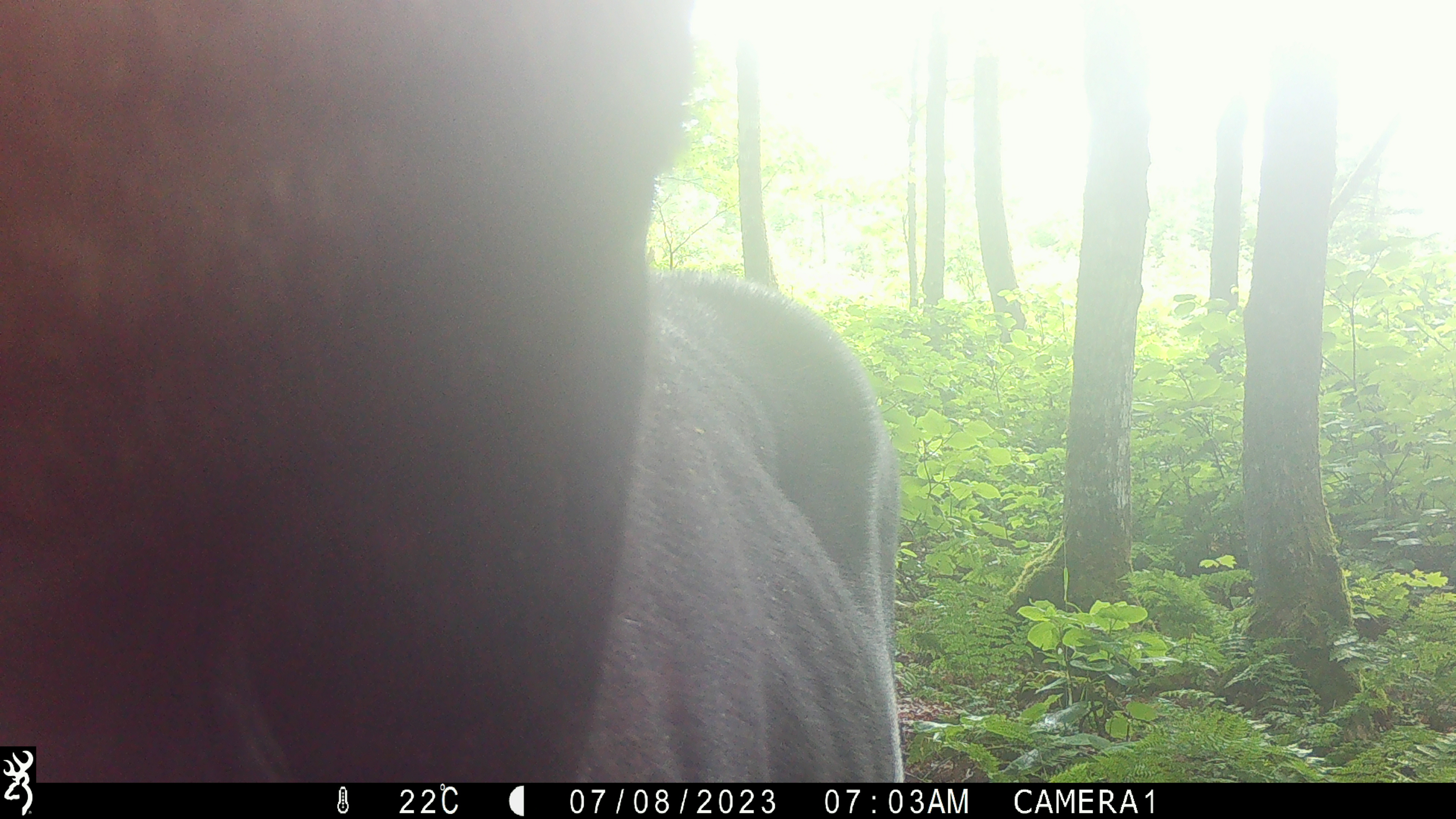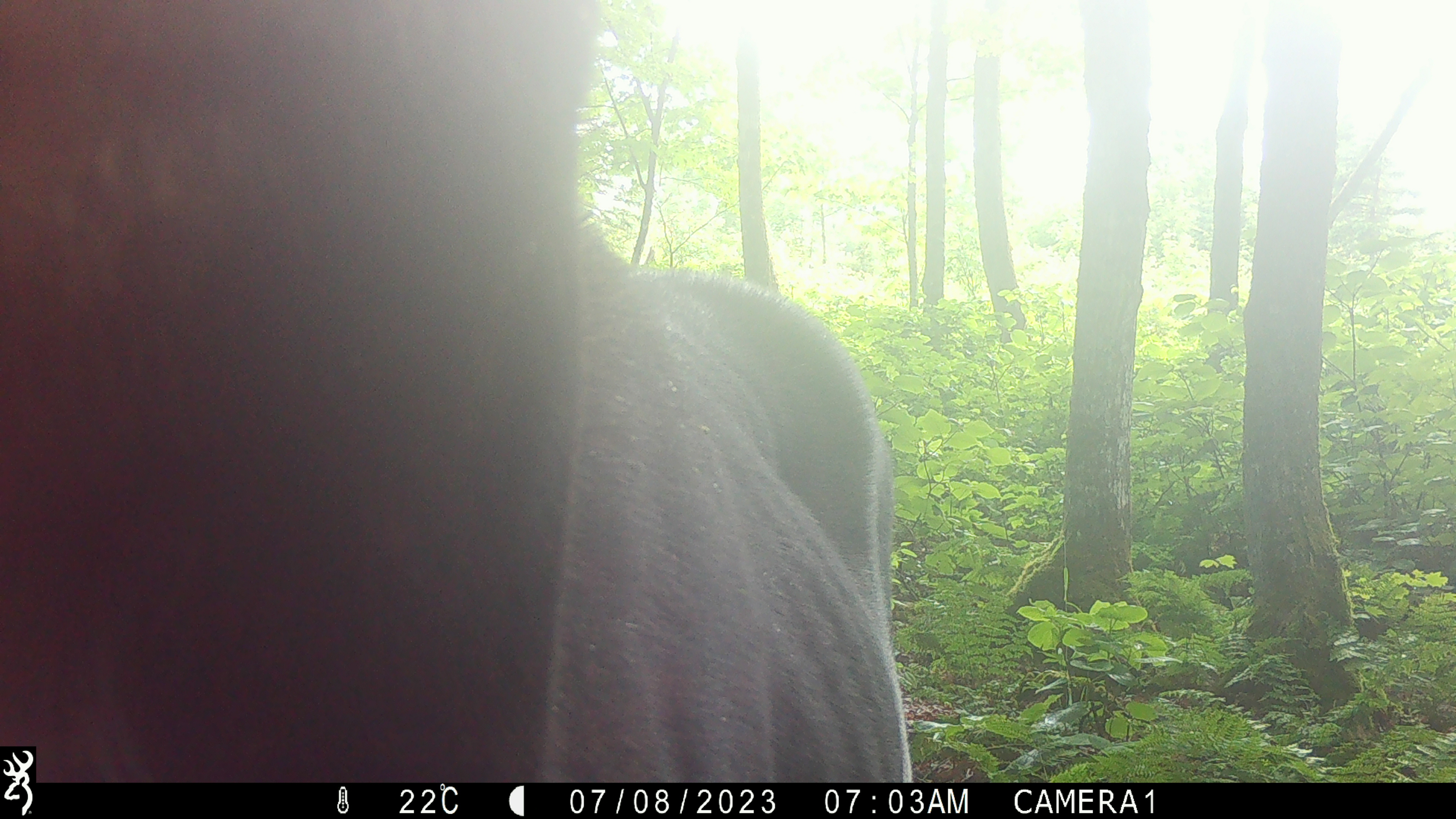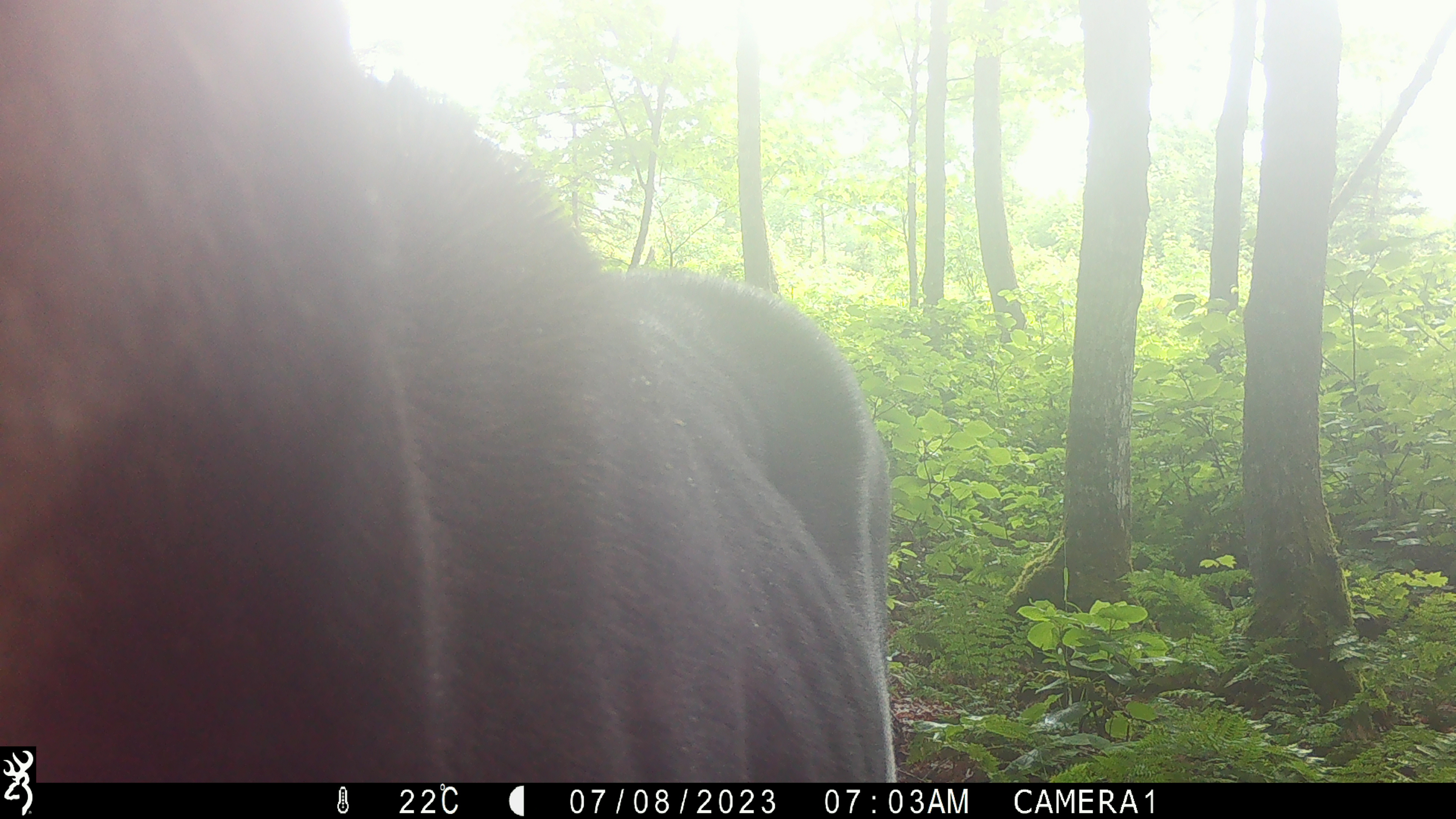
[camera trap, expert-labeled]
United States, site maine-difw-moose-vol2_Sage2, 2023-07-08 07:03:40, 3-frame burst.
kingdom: Animalia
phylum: Chordata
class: Mammalia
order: Artiodactyla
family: Cervidae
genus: Alces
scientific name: Alces alces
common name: moose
Moose (Alces alces).